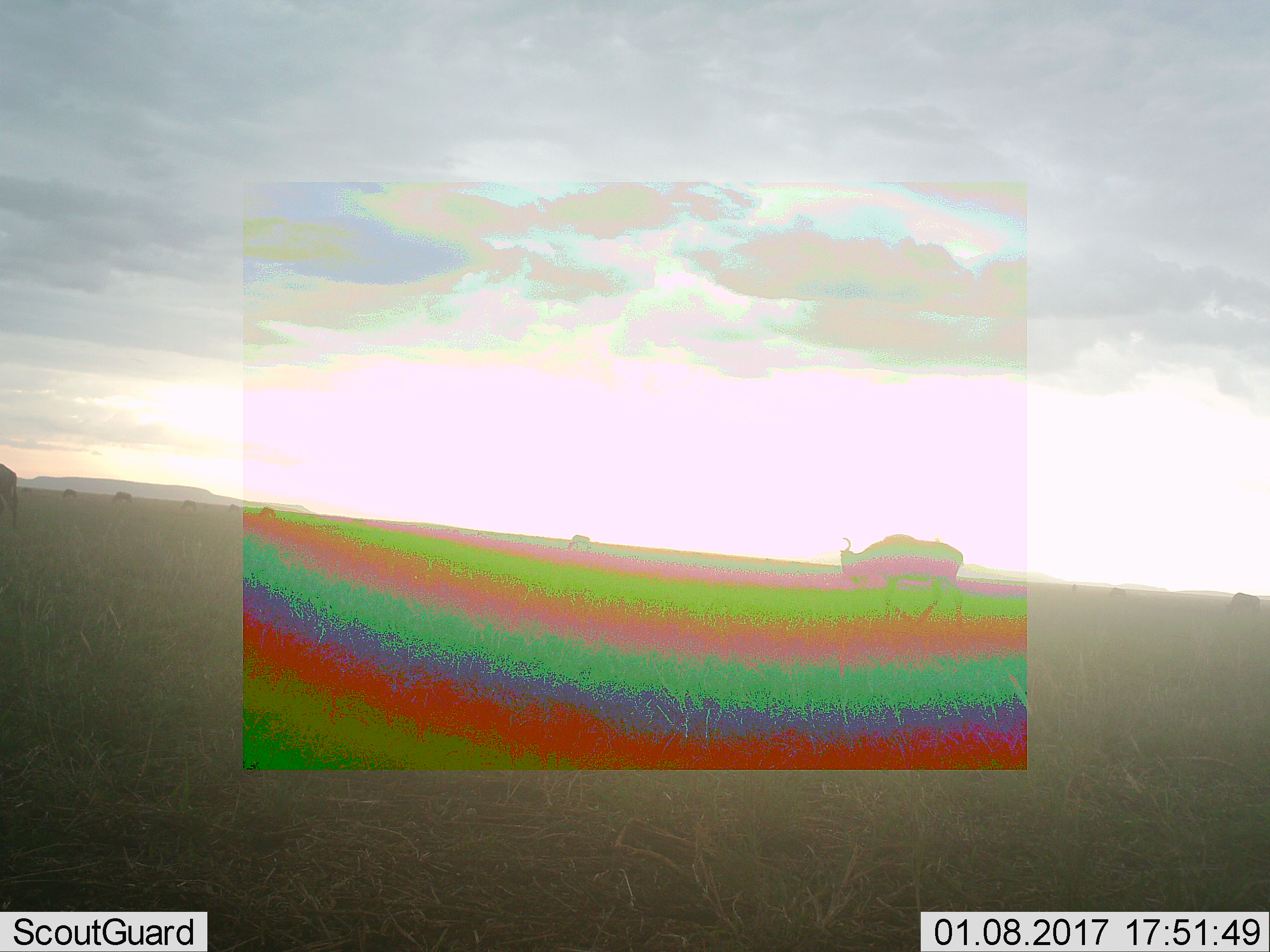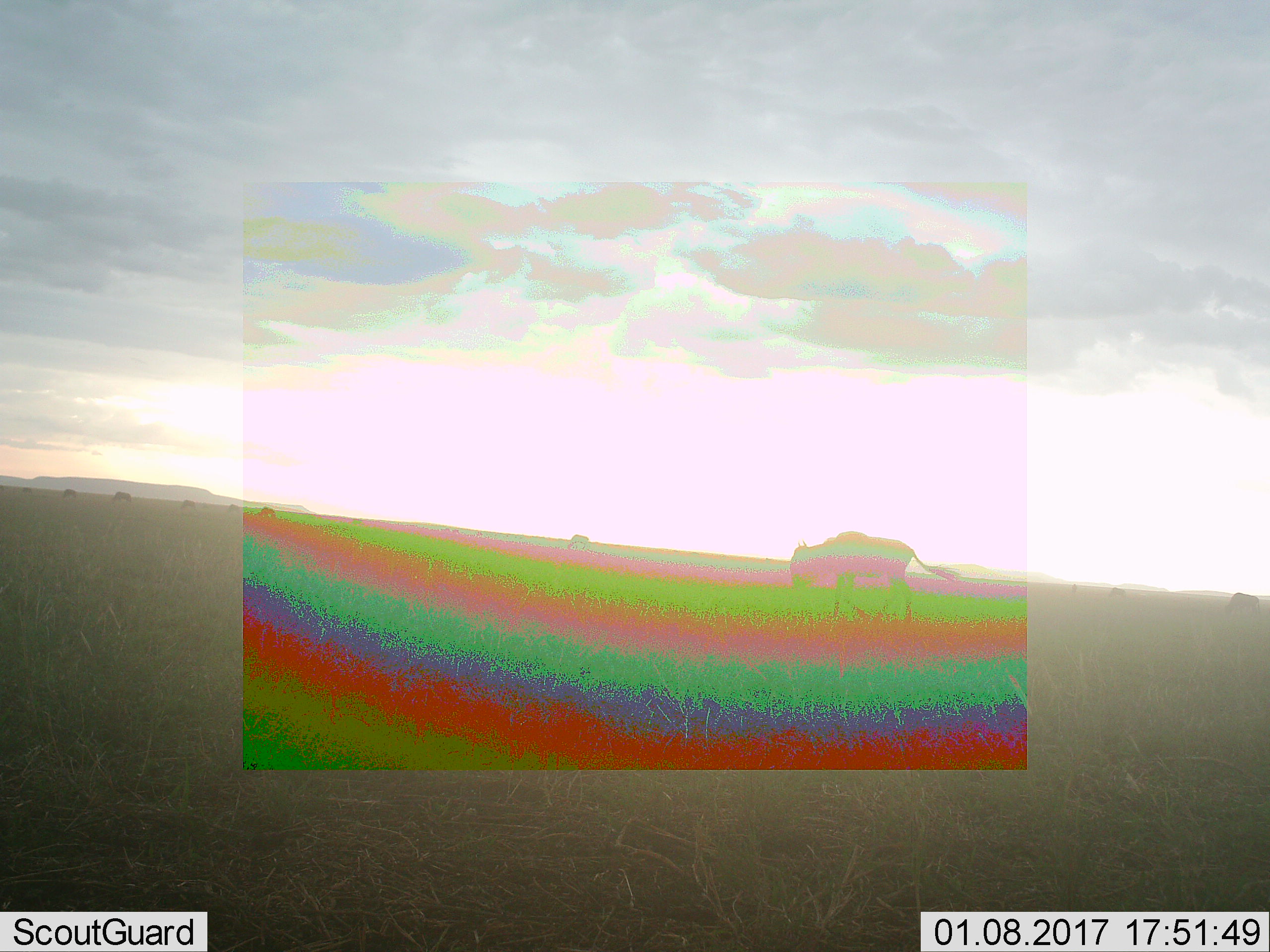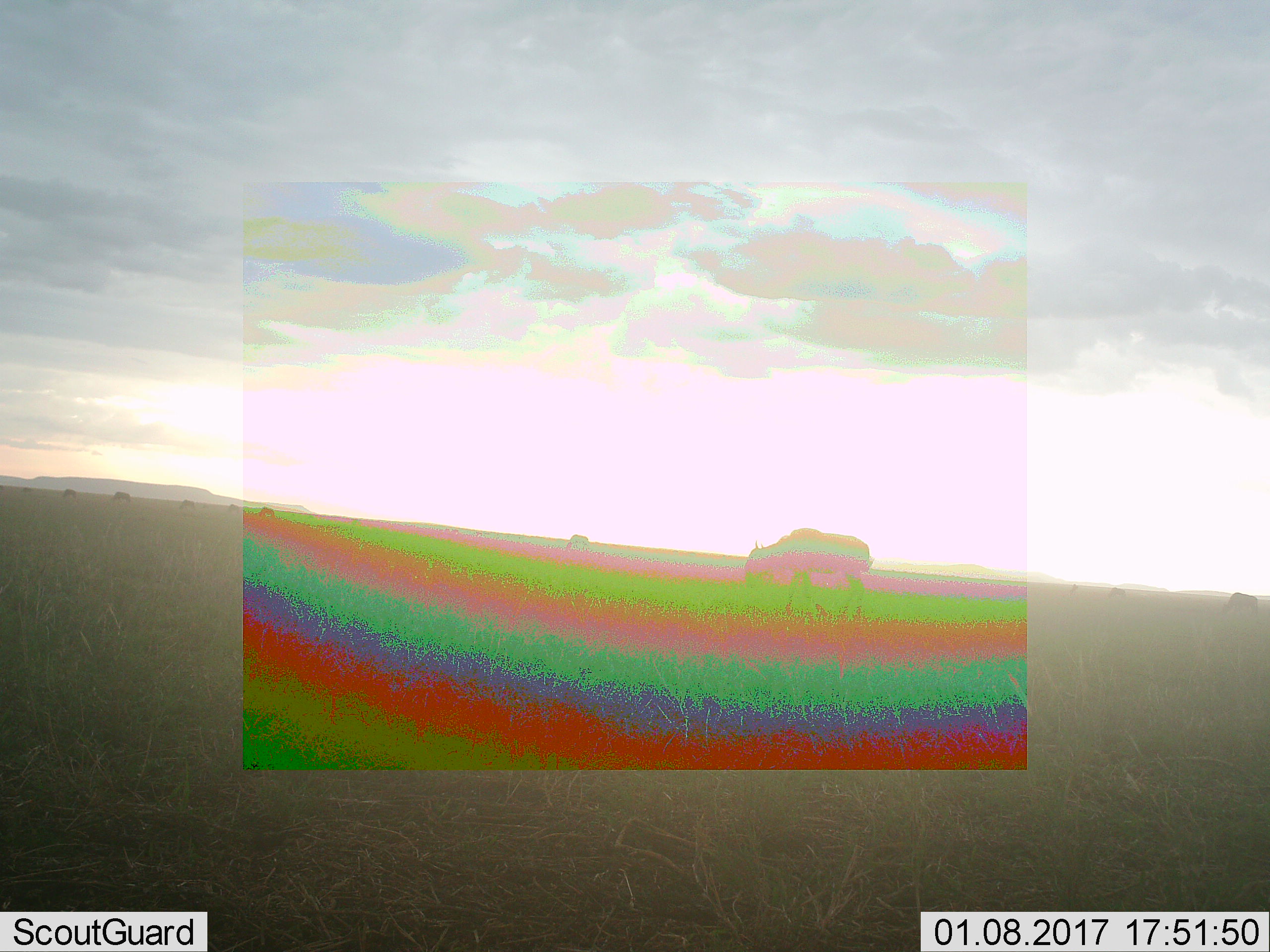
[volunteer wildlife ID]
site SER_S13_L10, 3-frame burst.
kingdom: Animalia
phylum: Chordata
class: Mammalia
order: Artiodactyla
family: Bovidae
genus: Connochaetes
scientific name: Connochaetes taurinus taurinus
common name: blue wildebeest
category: wildebeestblue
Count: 10.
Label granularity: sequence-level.